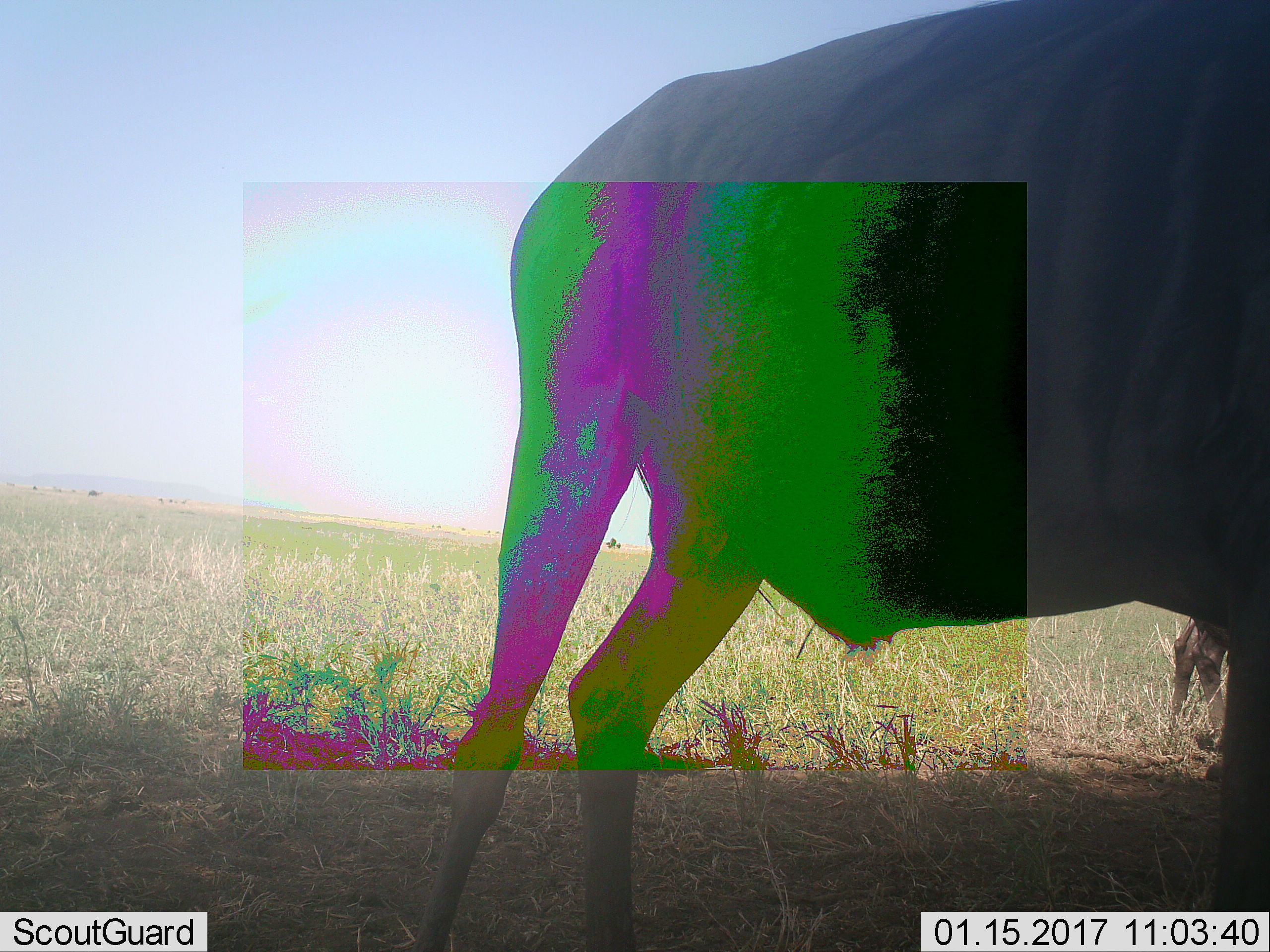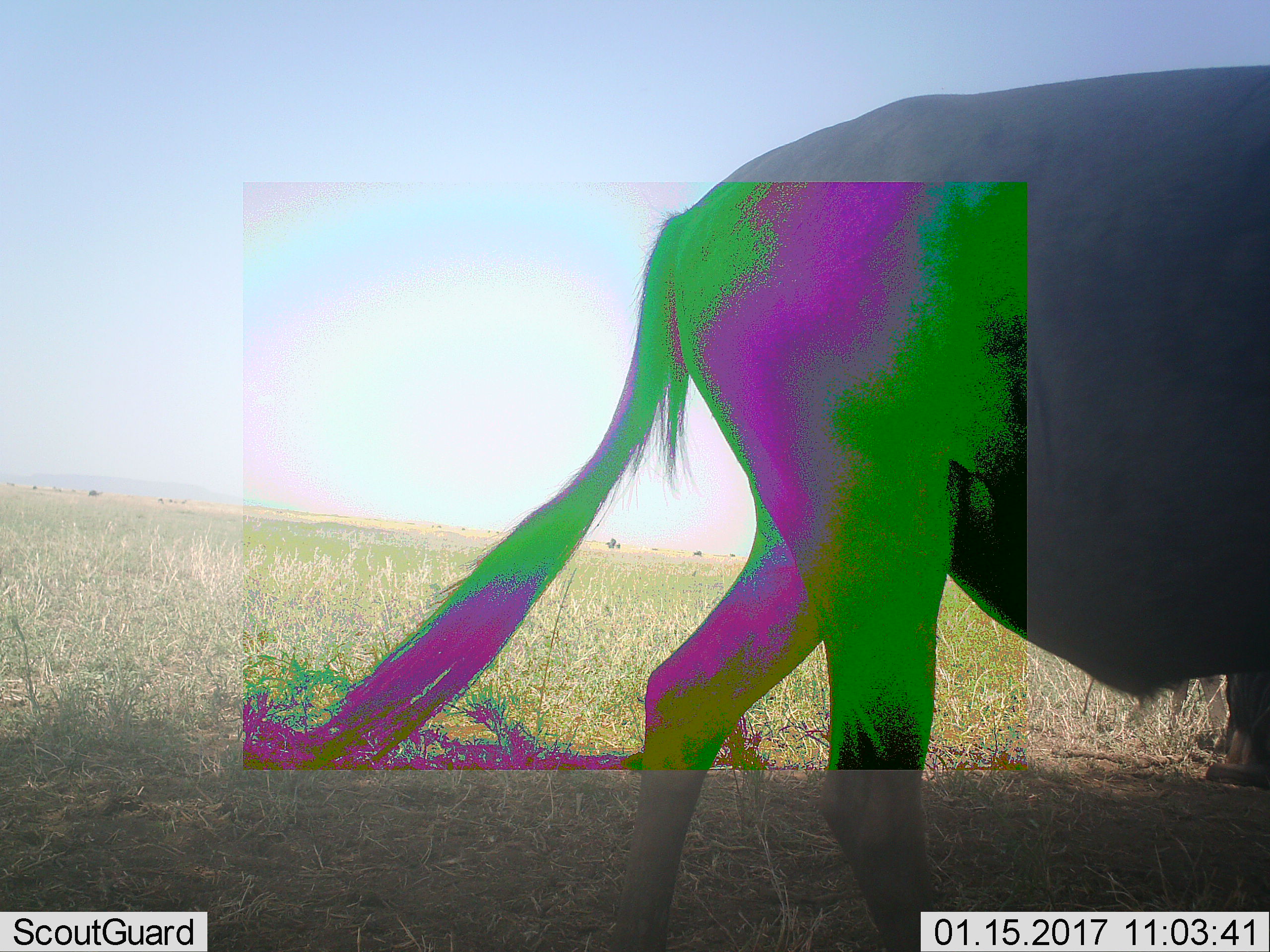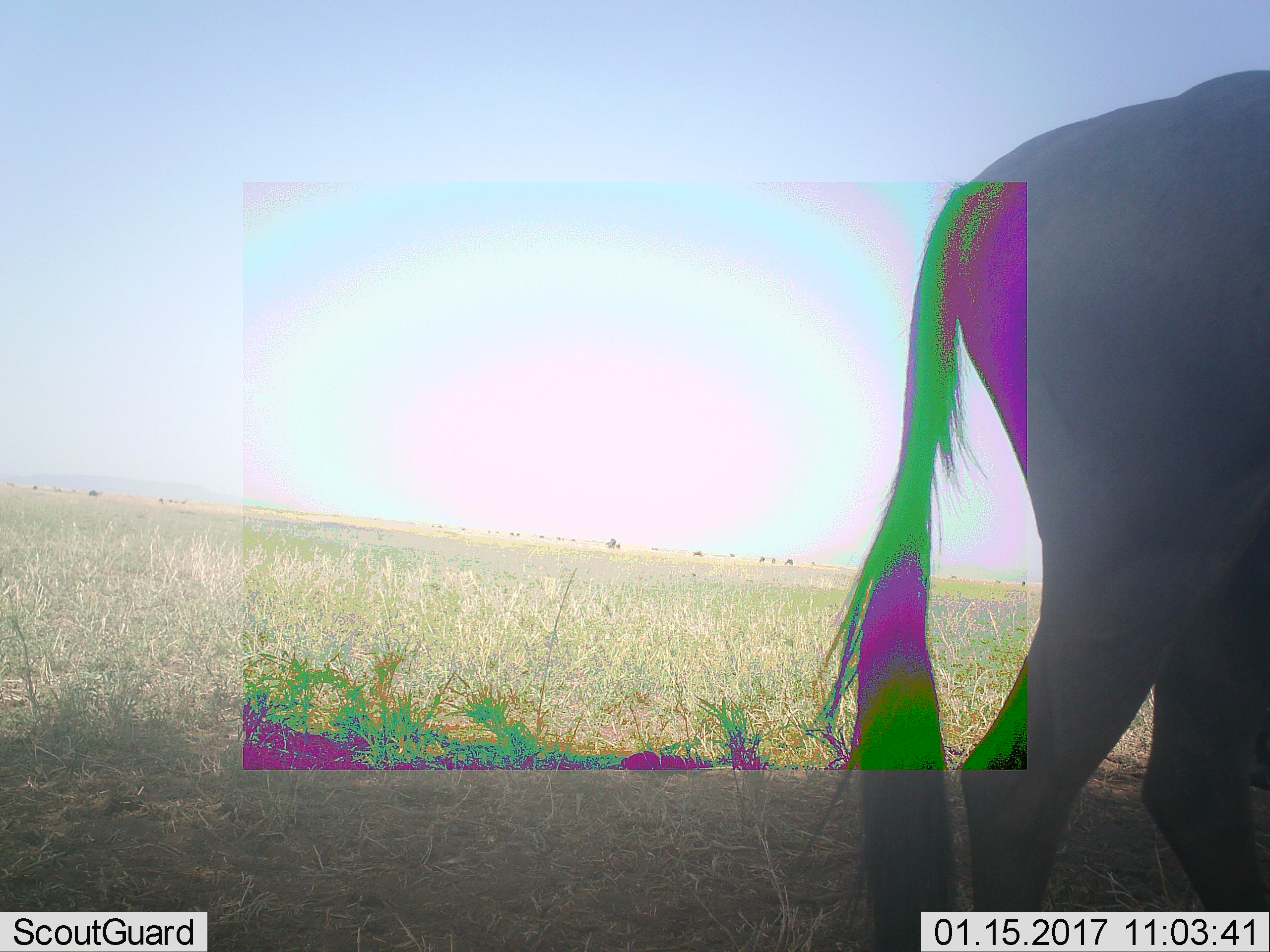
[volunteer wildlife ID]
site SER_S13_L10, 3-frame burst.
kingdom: Animalia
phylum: Chordata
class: Mammalia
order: Artiodactyla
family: Bovidae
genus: Connochaetes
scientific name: Connochaetes taurinus taurinus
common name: blue wildebeest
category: wildebeestblue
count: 2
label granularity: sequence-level